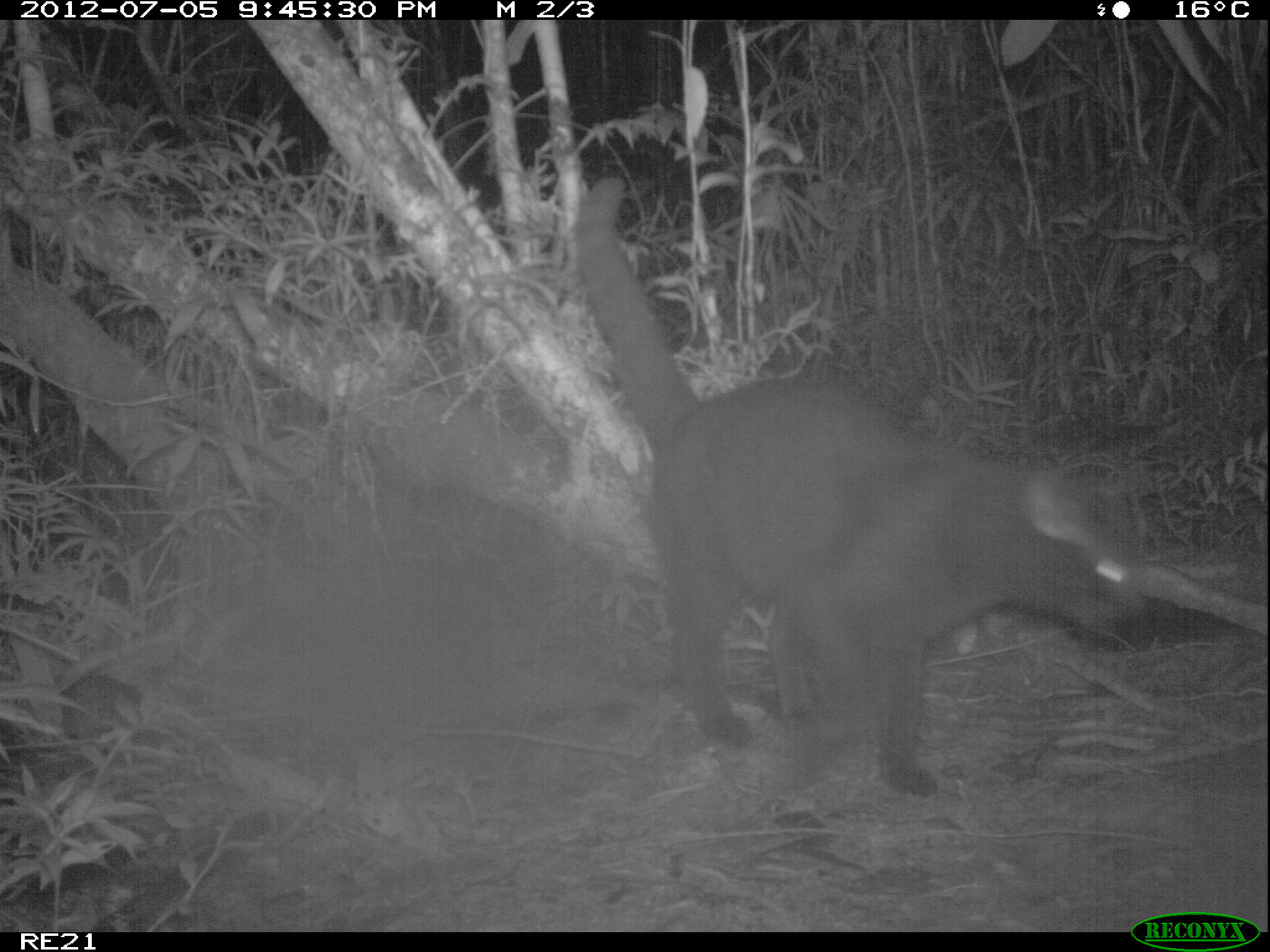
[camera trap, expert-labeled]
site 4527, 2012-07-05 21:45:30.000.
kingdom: Animalia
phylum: Chordata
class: Mammalia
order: Carnivora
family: Felidae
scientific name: Felidae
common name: felids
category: felis sp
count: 1